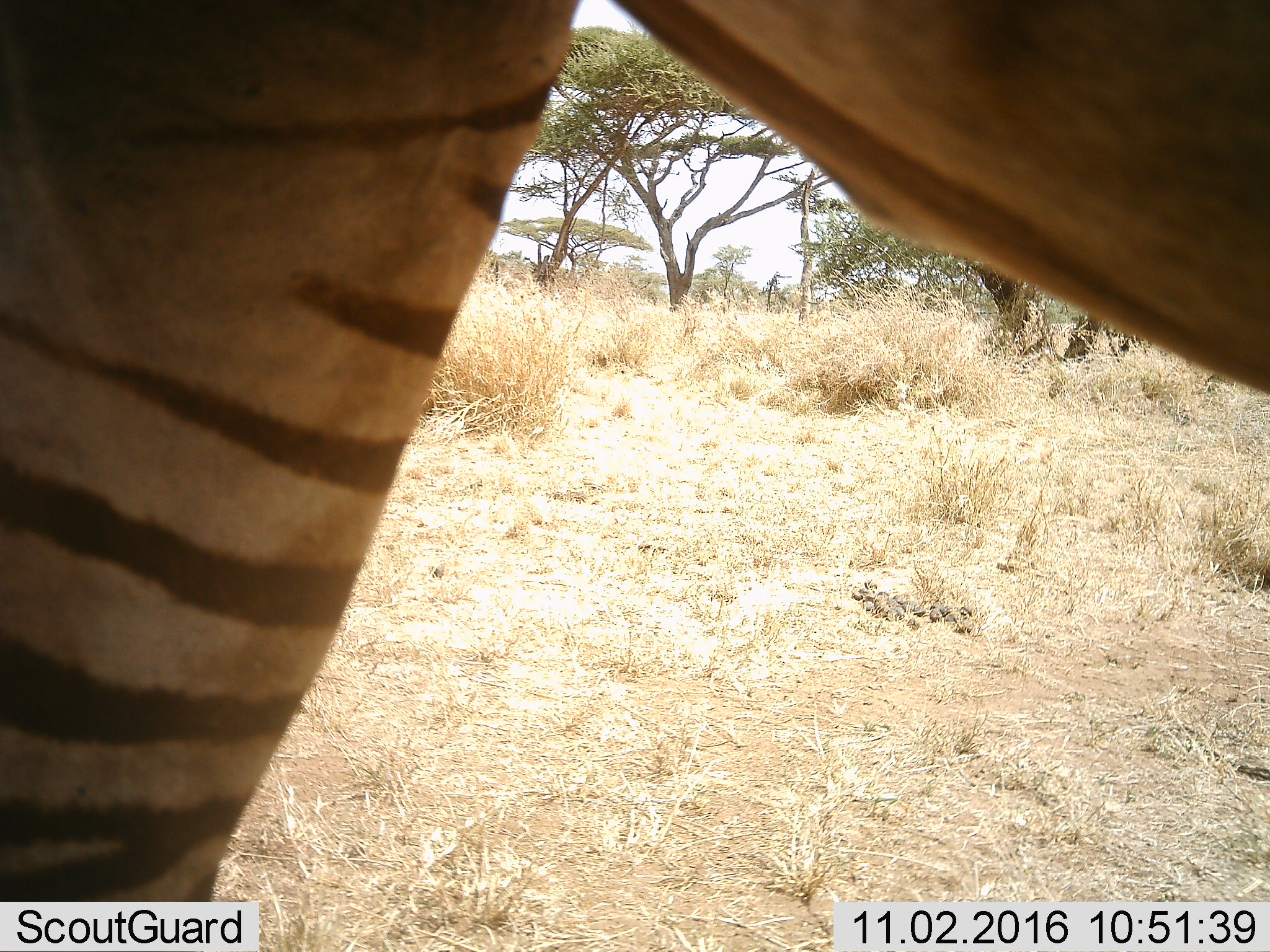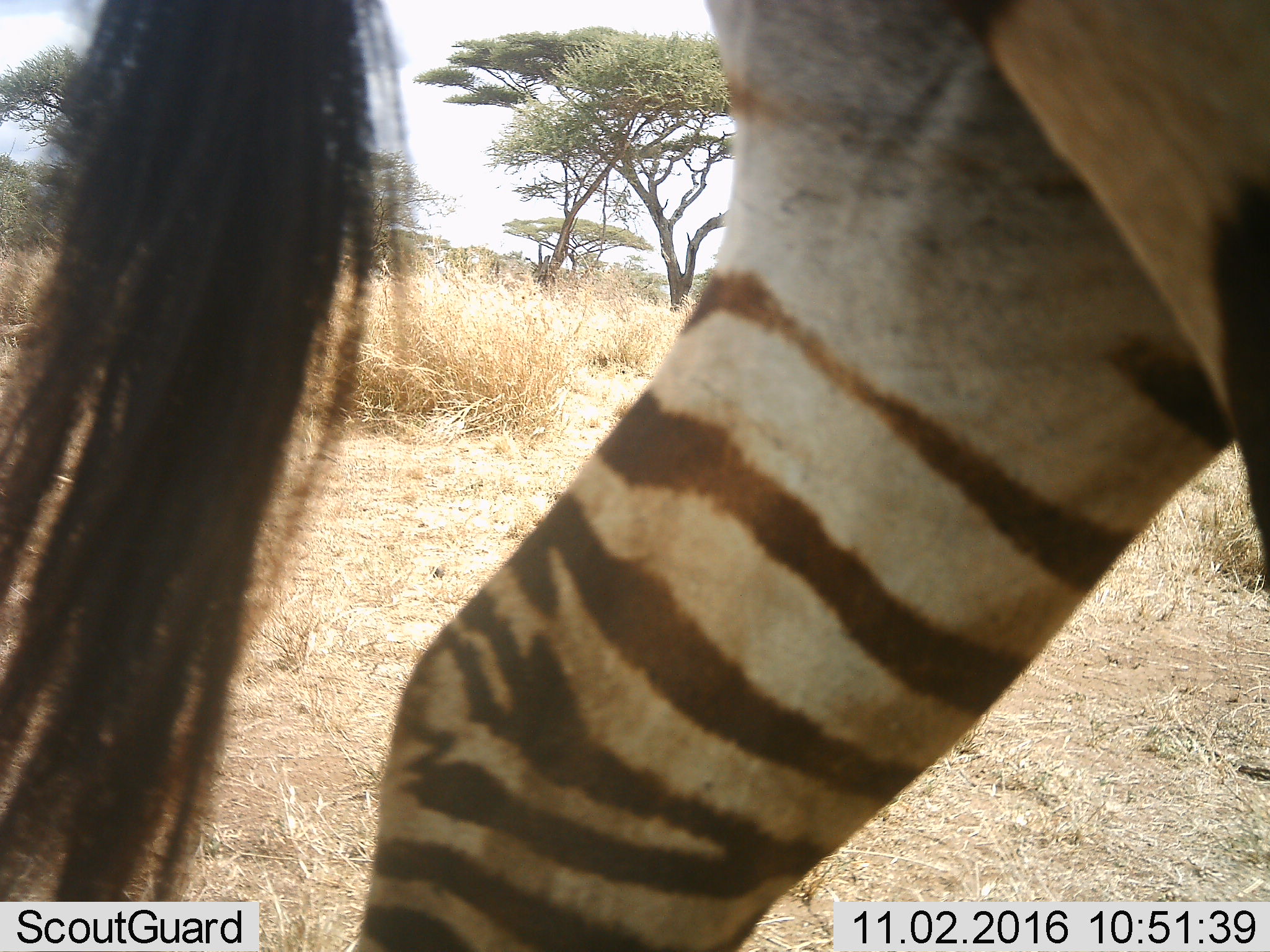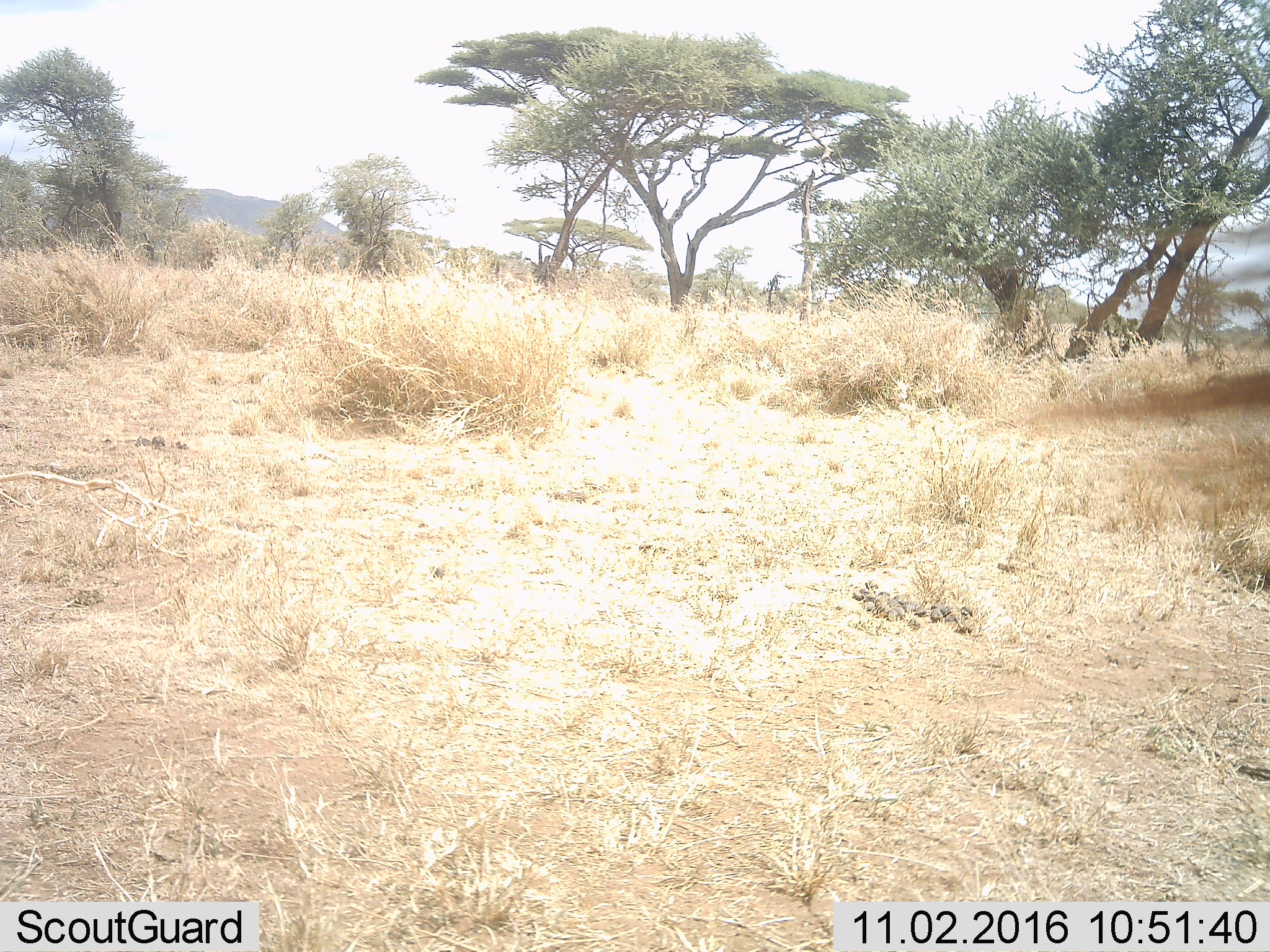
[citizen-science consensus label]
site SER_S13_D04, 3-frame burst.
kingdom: Animalia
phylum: Chordata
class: Mammalia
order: Perissodactyla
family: Equidae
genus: Equus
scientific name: Equus quagga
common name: plains zebra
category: zebraplains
Zebraplains (plains zebra) (Equus quagga), count 1. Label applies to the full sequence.